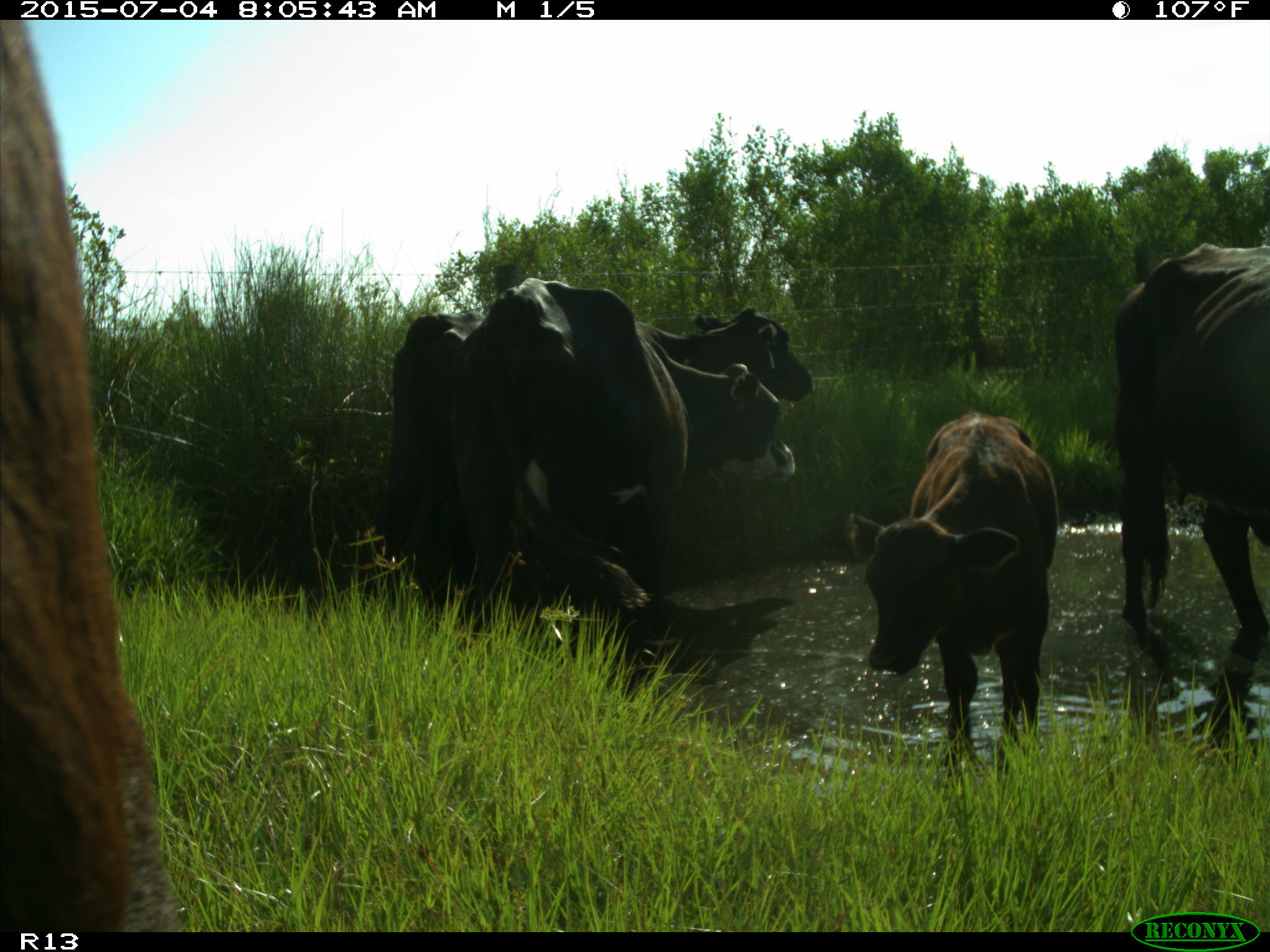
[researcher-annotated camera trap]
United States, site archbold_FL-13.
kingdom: Animalia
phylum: Chordata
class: Mammalia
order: Artiodactyla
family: Bovidae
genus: Bos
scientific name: Bos taurus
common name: domestic cow